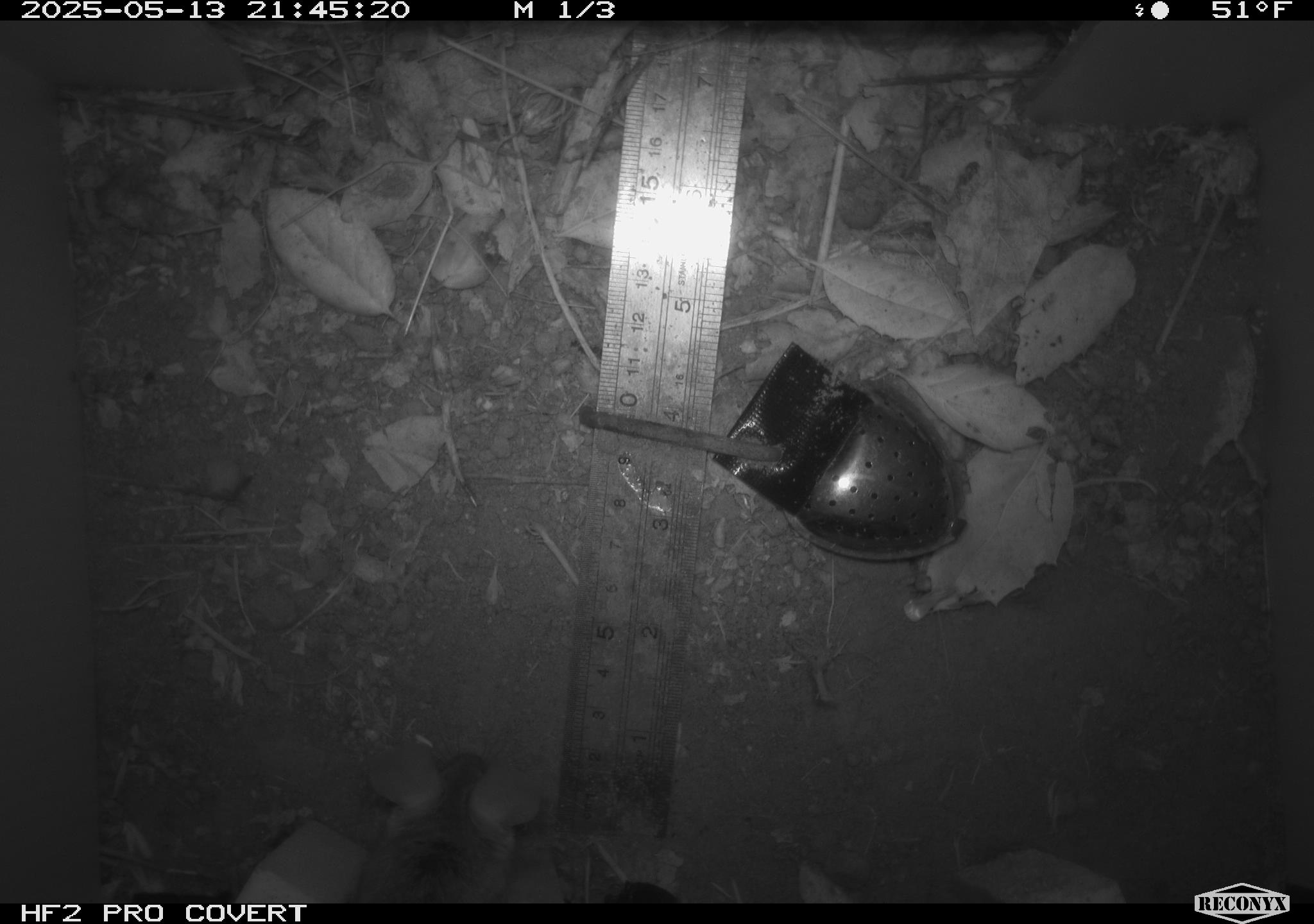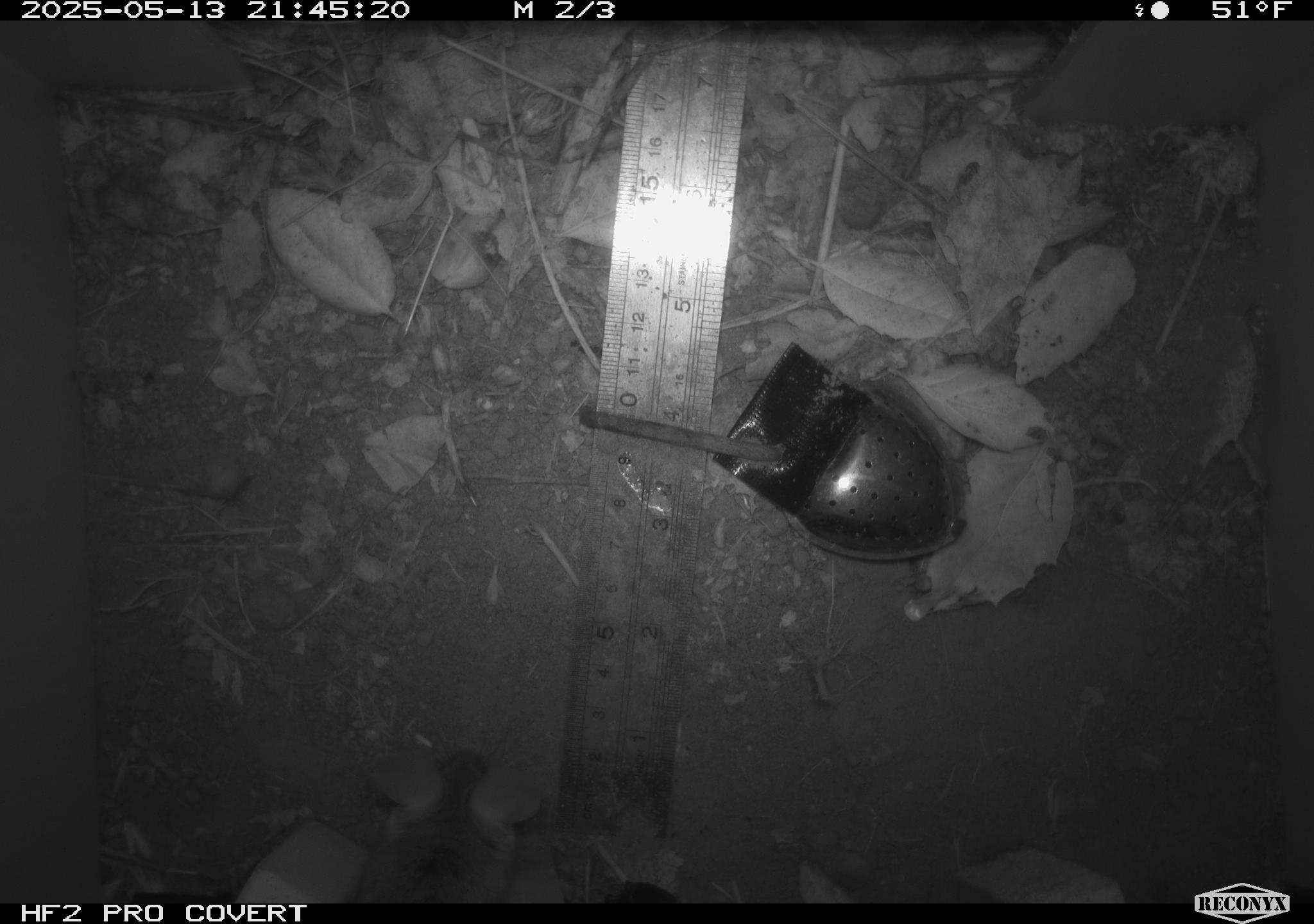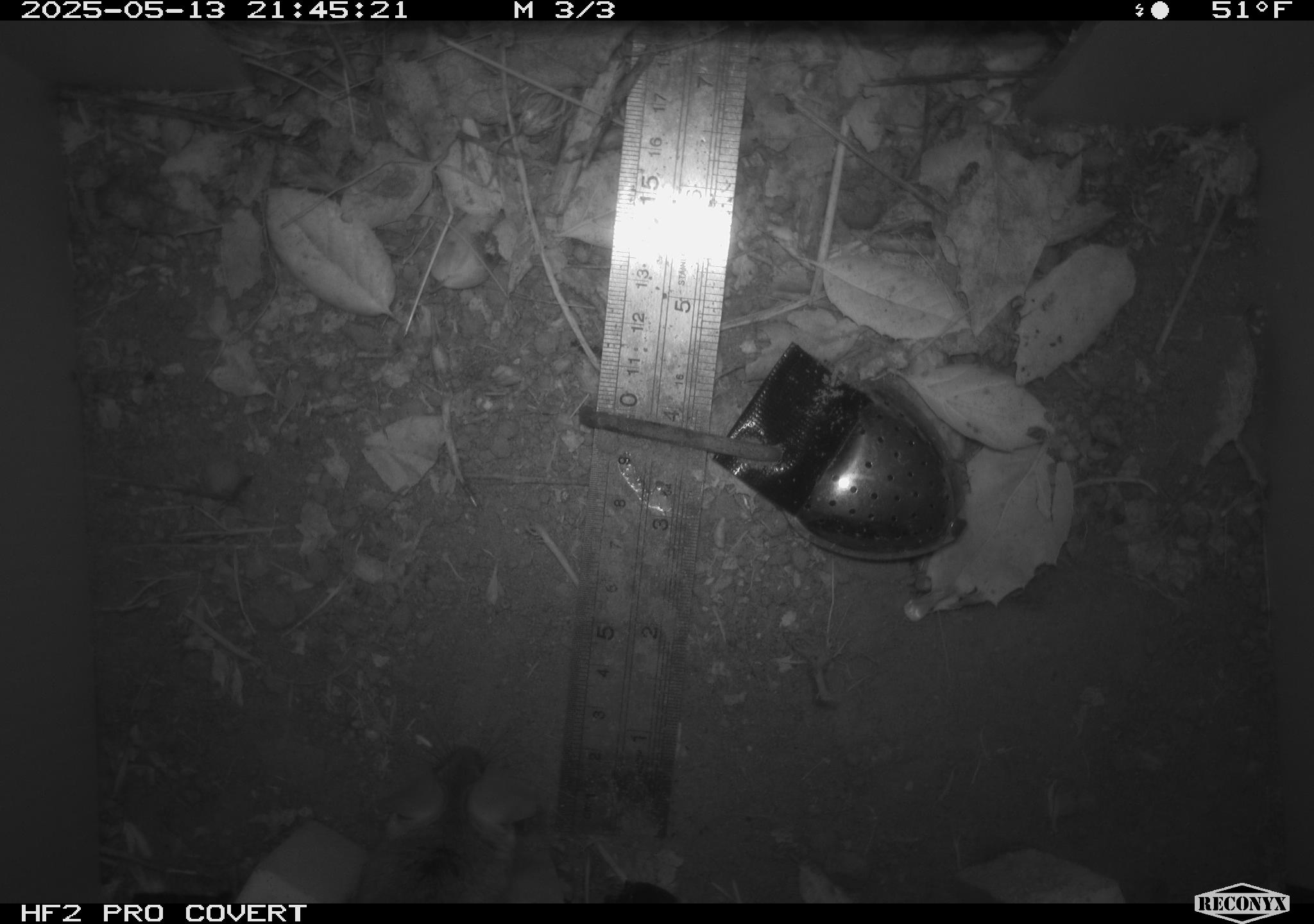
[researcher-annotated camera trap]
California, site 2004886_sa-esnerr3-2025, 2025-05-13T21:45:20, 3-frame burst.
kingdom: Animalia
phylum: Chordata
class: Mammalia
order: Rodentia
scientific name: Rodentia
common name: rodent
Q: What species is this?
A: Rodent (Rodentia).